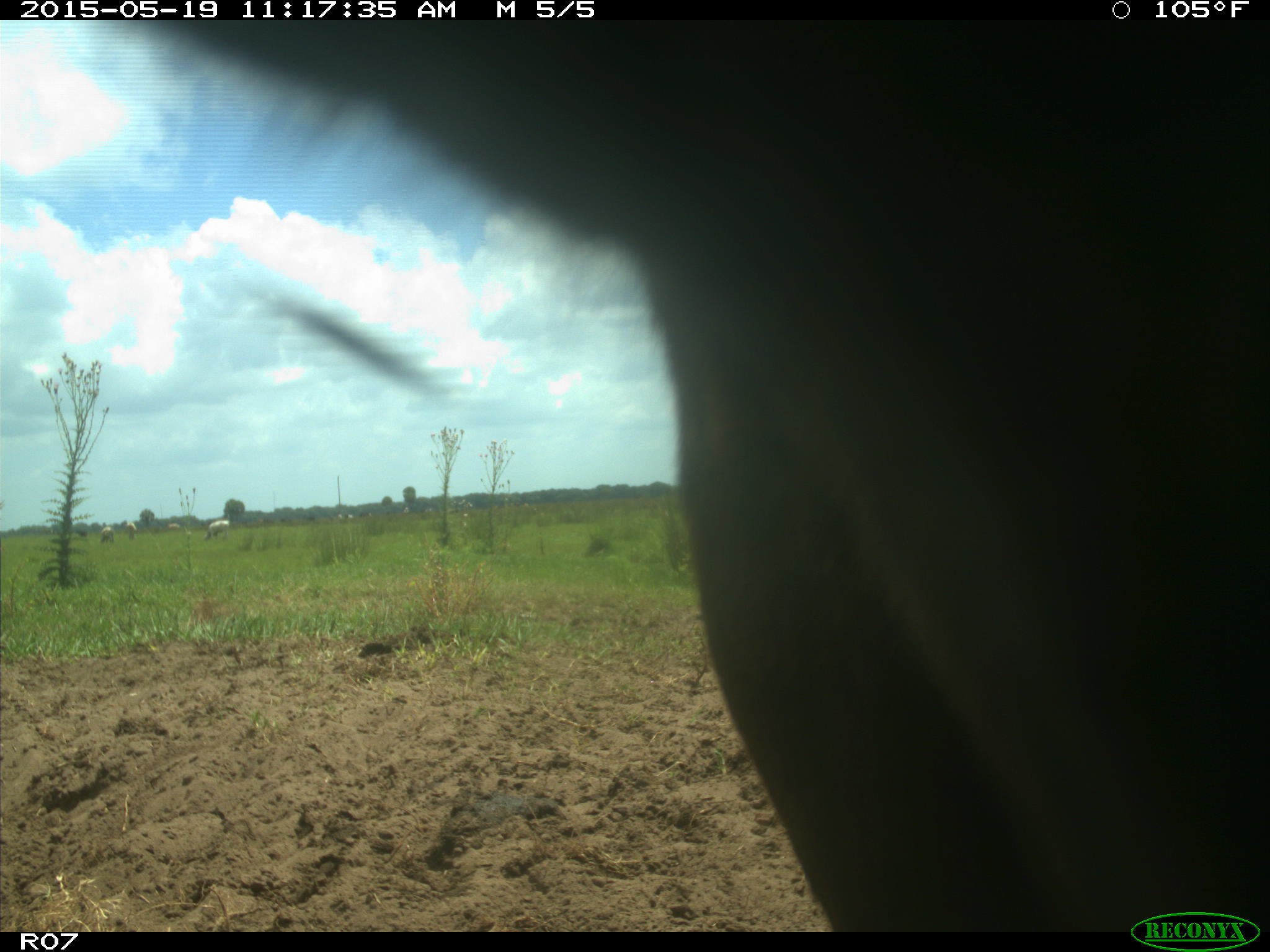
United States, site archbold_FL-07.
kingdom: Animalia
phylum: Chordata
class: Mammalia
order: Artiodactyla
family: Bovidae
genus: Bos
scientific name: Bos taurus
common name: domestic cow